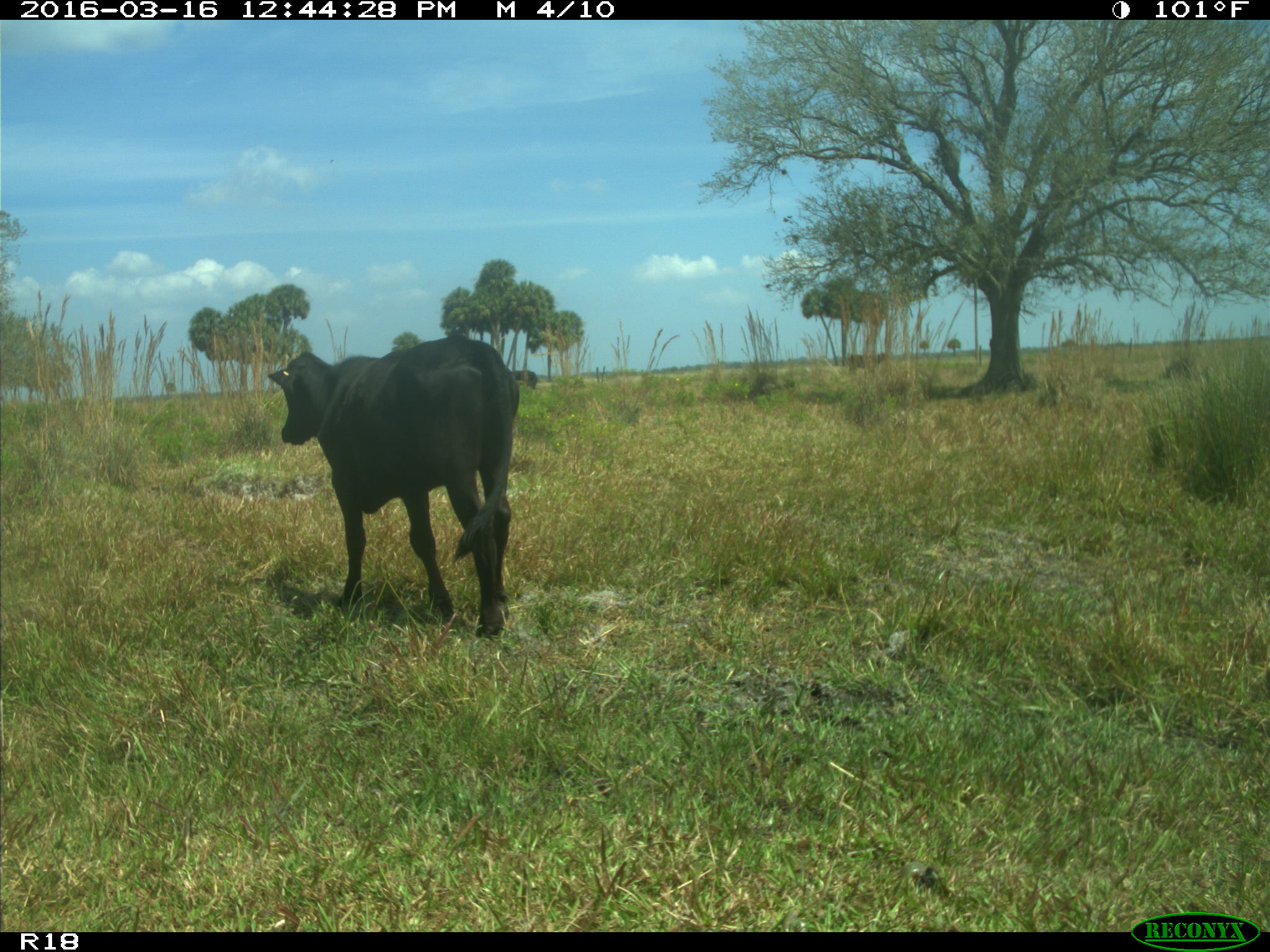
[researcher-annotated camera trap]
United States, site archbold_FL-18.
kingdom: Animalia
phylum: Chordata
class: Mammalia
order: Artiodactyla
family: Bovidae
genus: Bos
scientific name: Bos taurus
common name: domestic cow